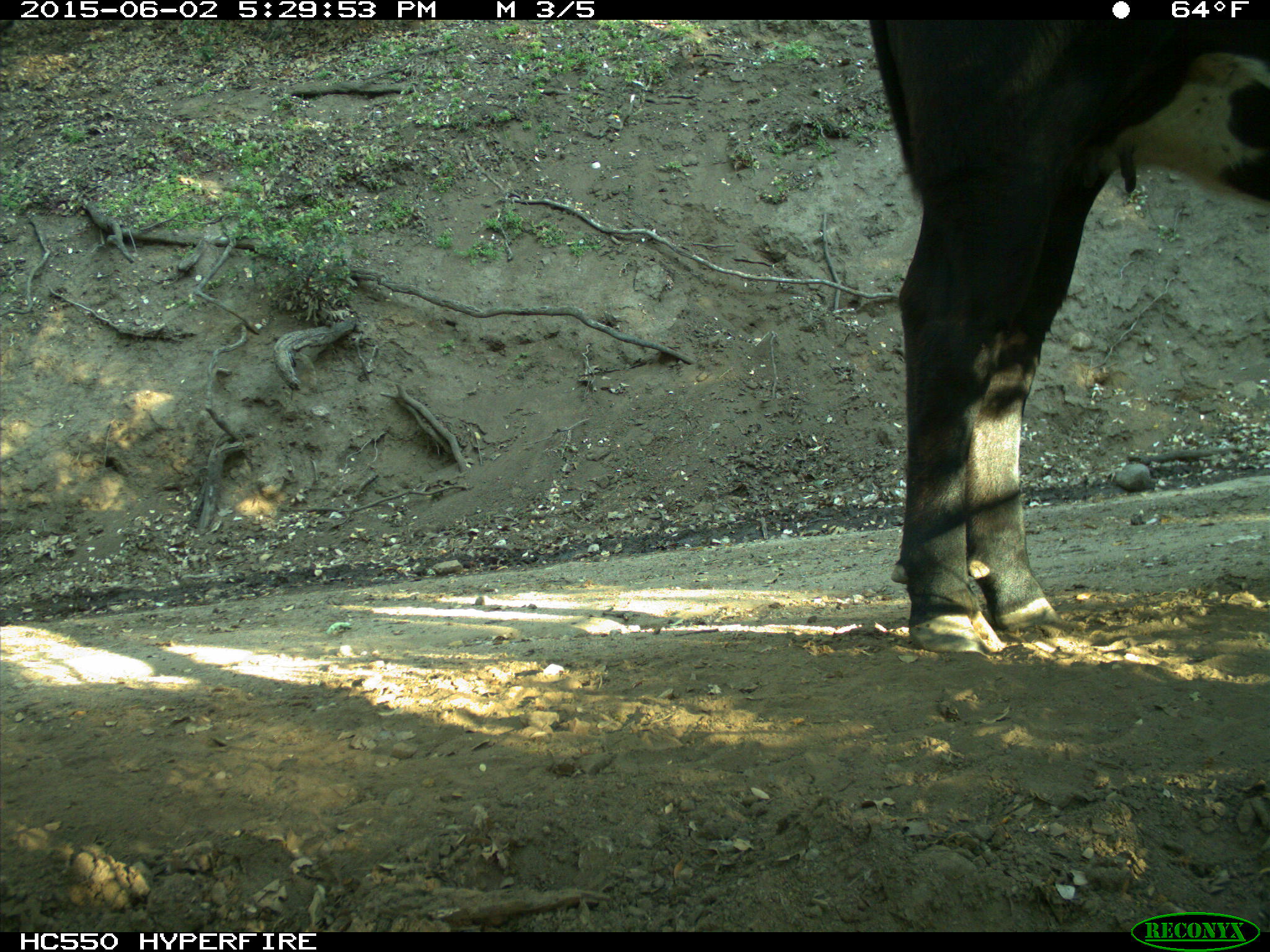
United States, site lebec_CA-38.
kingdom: Animalia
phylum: Chordata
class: Mammalia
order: Artiodactyla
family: Bovidae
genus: Bos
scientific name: Bos taurus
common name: domestic cow